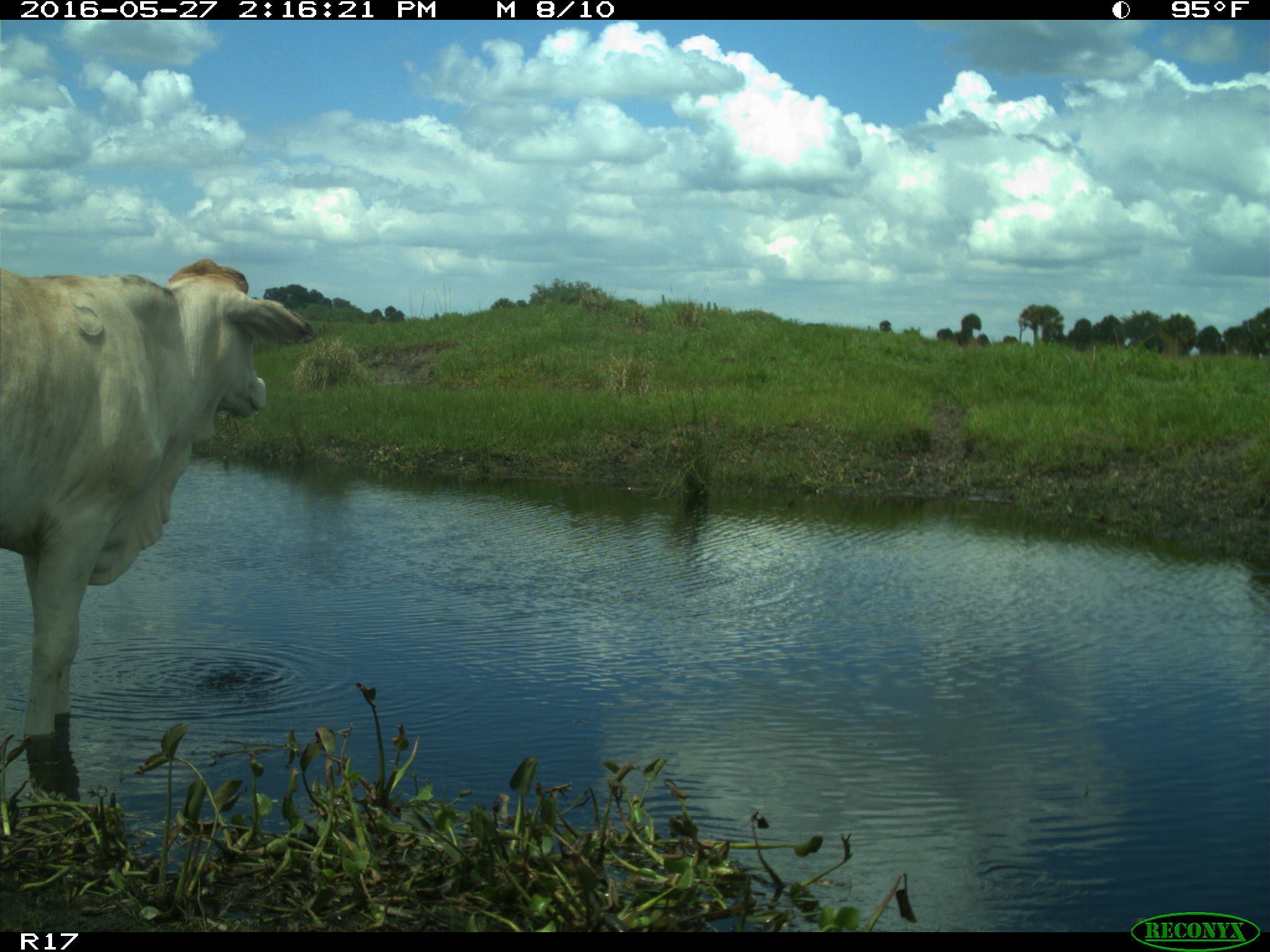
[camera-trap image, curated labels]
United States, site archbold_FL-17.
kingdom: Animalia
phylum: Chordata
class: Mammalia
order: Artiodactyla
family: Bovidae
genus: Bos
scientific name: Bos taurus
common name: domestic cow